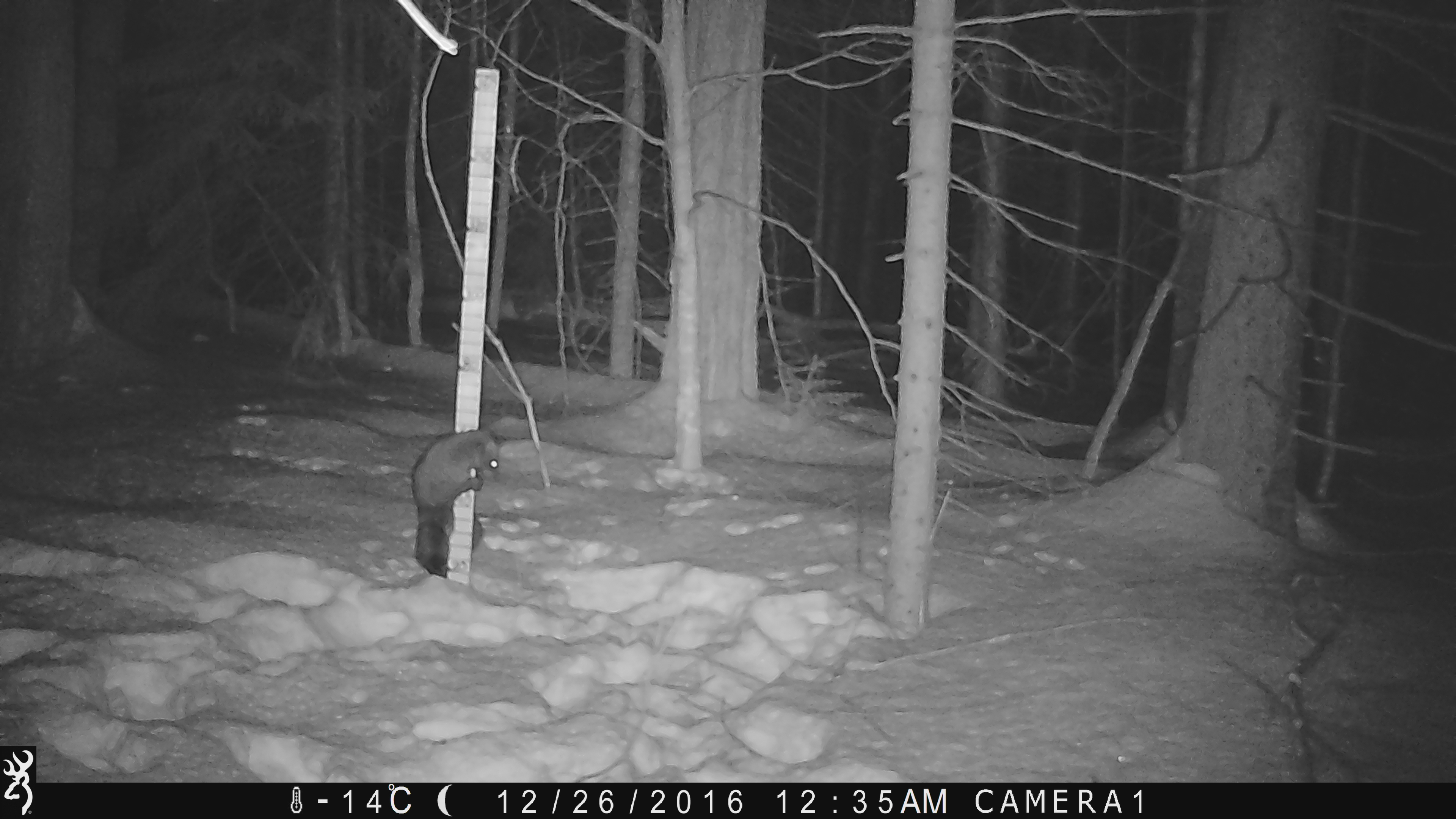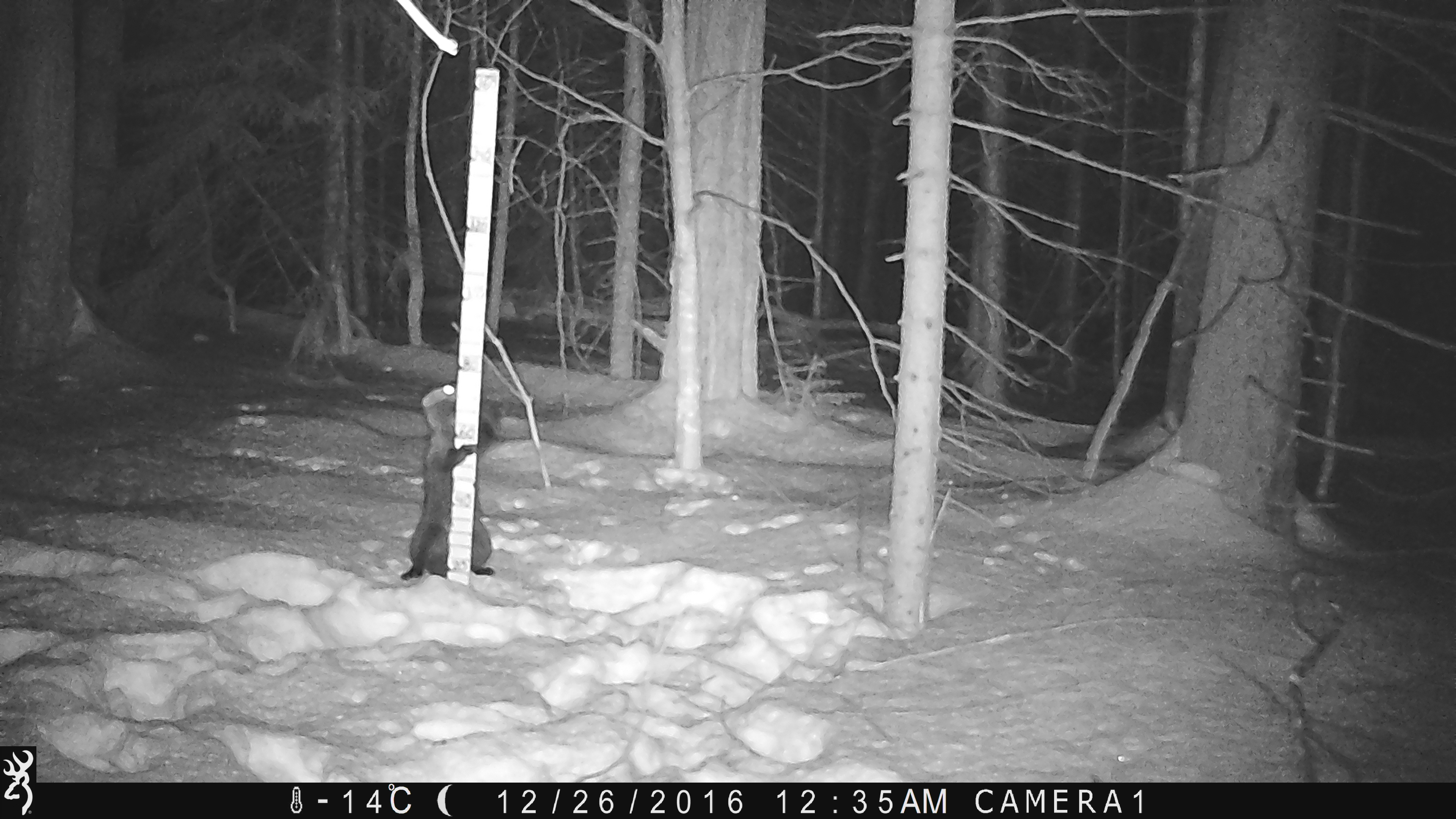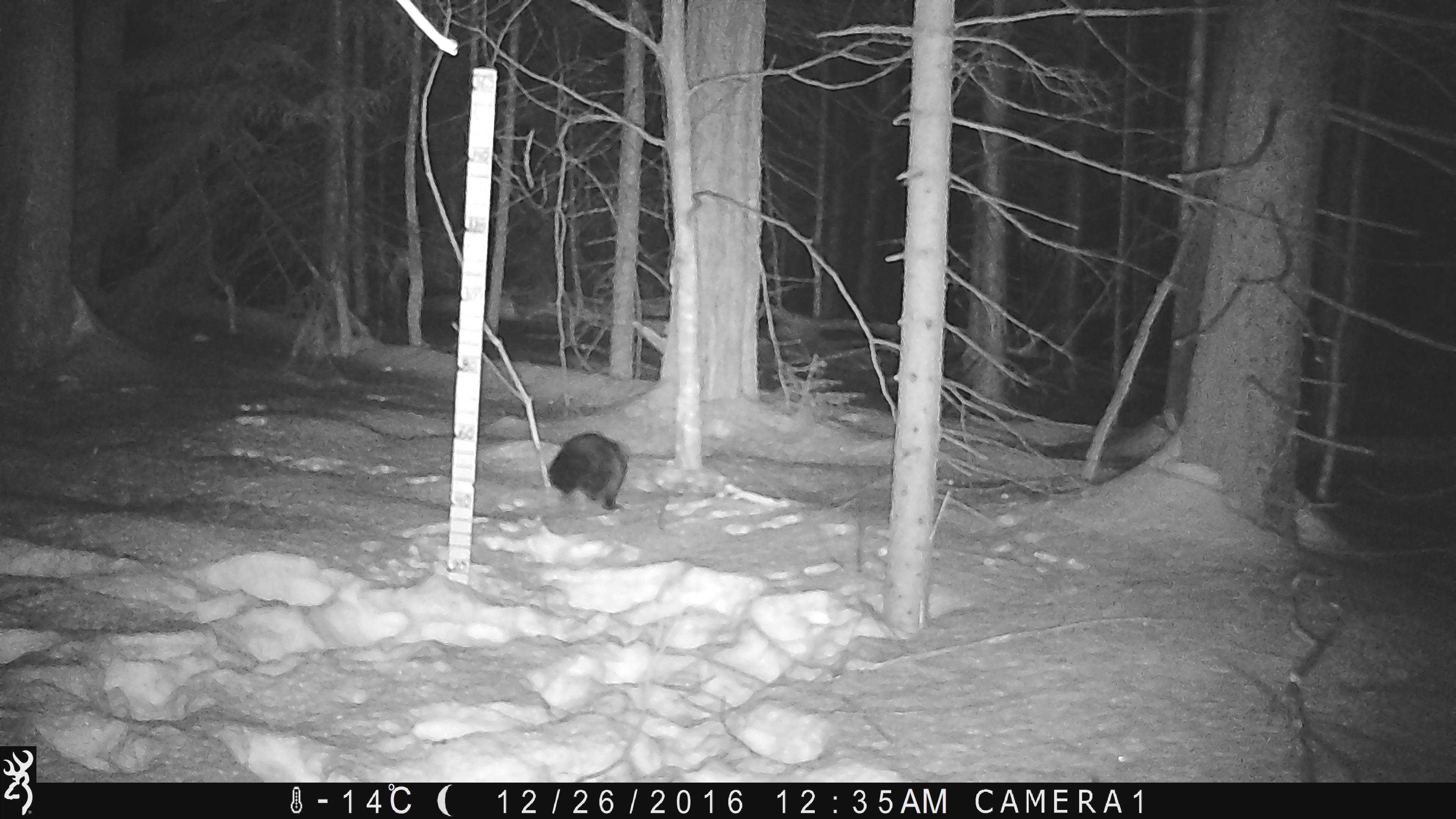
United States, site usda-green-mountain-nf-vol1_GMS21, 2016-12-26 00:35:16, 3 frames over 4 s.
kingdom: Animalia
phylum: Chordata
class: Mammalia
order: Carnivora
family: Mustelidae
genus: Pekania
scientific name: Pekania pennanti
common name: fisher